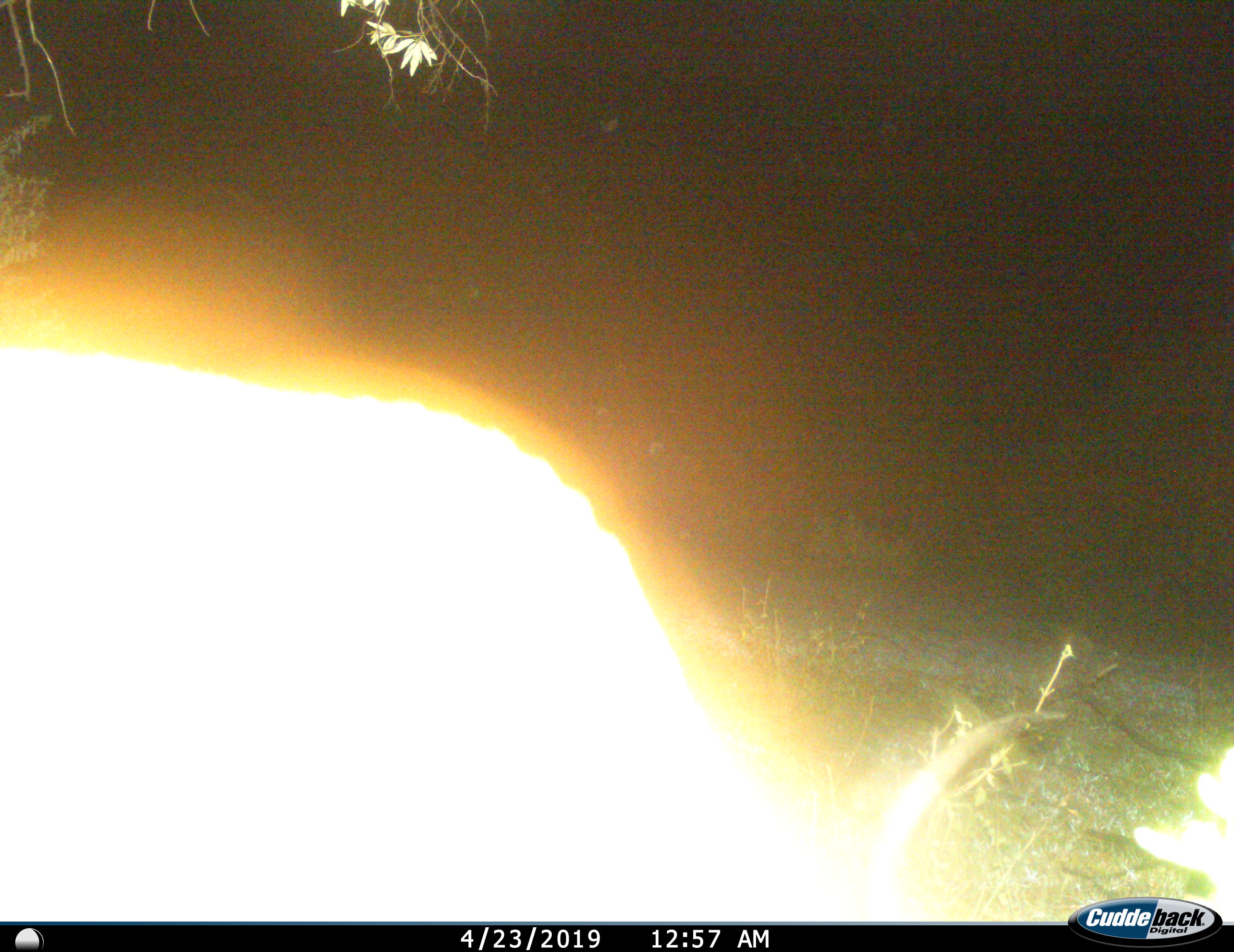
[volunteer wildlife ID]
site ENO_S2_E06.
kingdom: Animalia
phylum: Chordata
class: Mammalia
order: Artiodactyla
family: Bovidae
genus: Connochaetes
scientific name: Connochaetes taurinus taurinus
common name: blue wildebeest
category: wildebeestblue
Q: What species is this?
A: Wildebeestblue (blue wildebeest) (Connochaetes taurinus taurinus).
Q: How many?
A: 1.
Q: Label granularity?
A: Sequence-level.